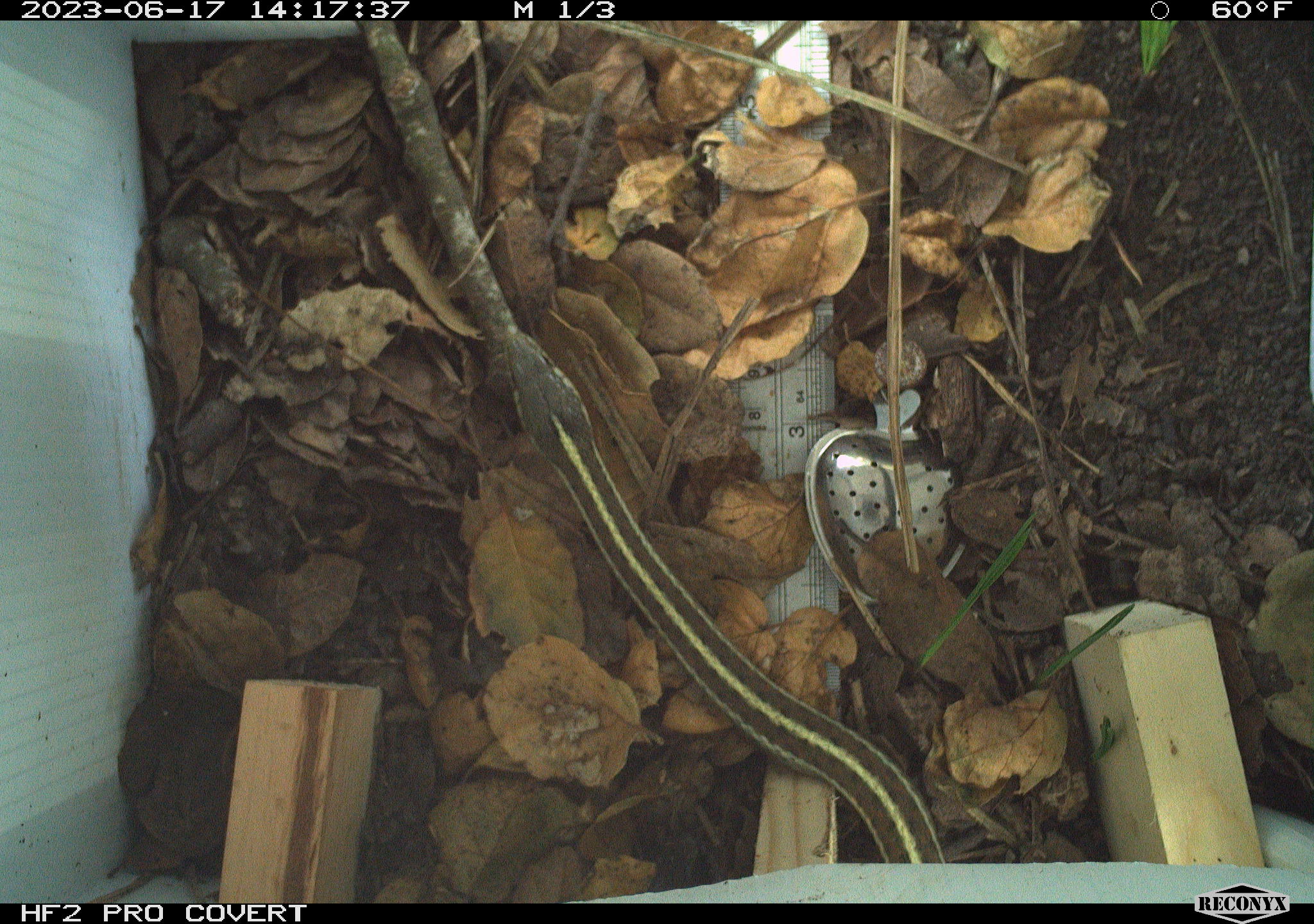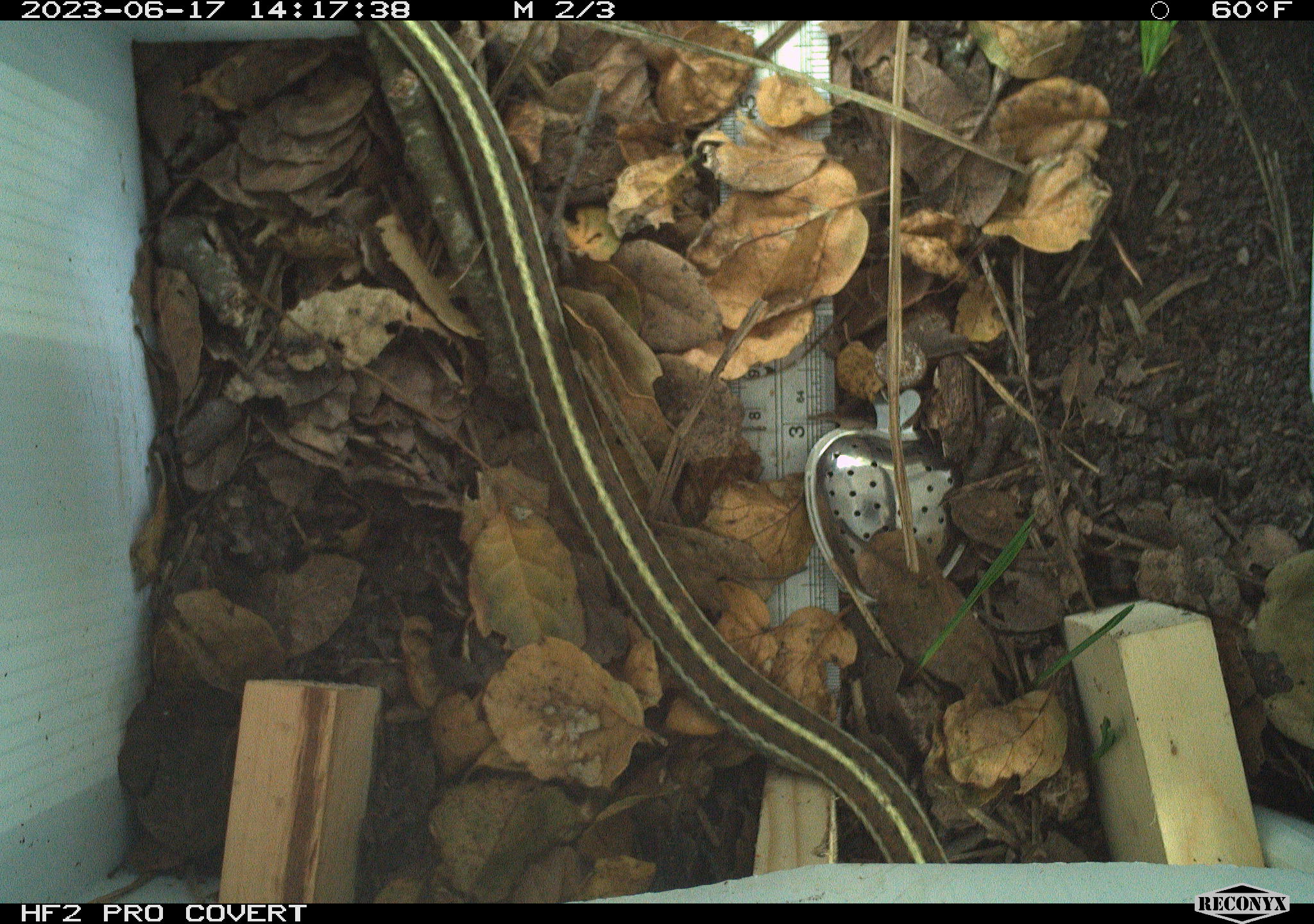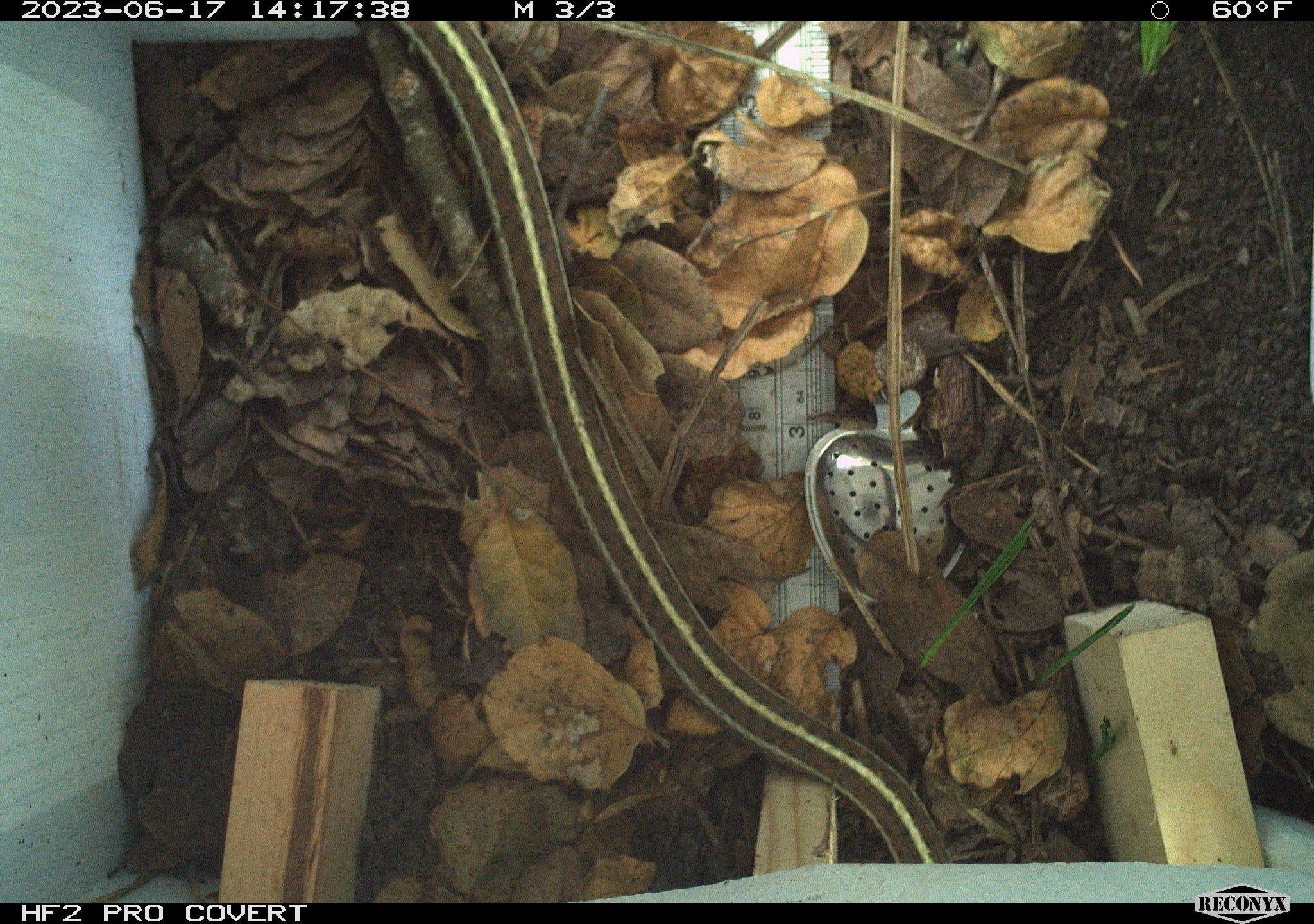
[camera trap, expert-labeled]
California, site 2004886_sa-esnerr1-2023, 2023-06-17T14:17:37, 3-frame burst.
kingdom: Animalia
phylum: Chordata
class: Reptilia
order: Squamata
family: Colubridae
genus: Thamnophis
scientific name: Thamnophis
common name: american gartersnakes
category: thamnophis species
Thamnophis species (american gartersnakes) (Thamnophis).